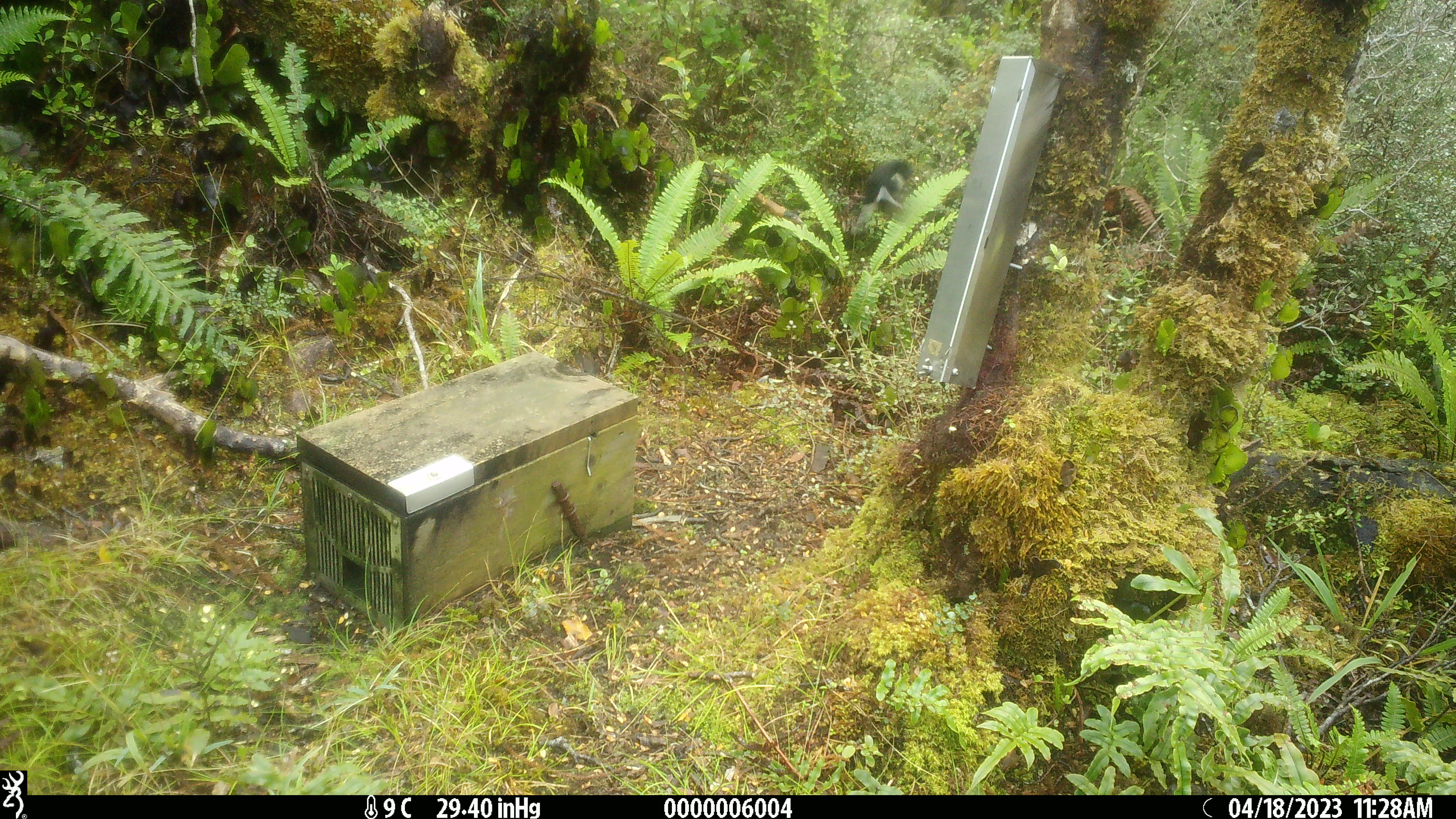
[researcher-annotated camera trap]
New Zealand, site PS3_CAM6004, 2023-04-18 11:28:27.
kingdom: Animalia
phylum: Chordata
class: Aves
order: Passeriformes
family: Petroicidae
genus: Petroica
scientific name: Petroica macrocephala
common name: tomtit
Tomtit (Petroica macrocephala).